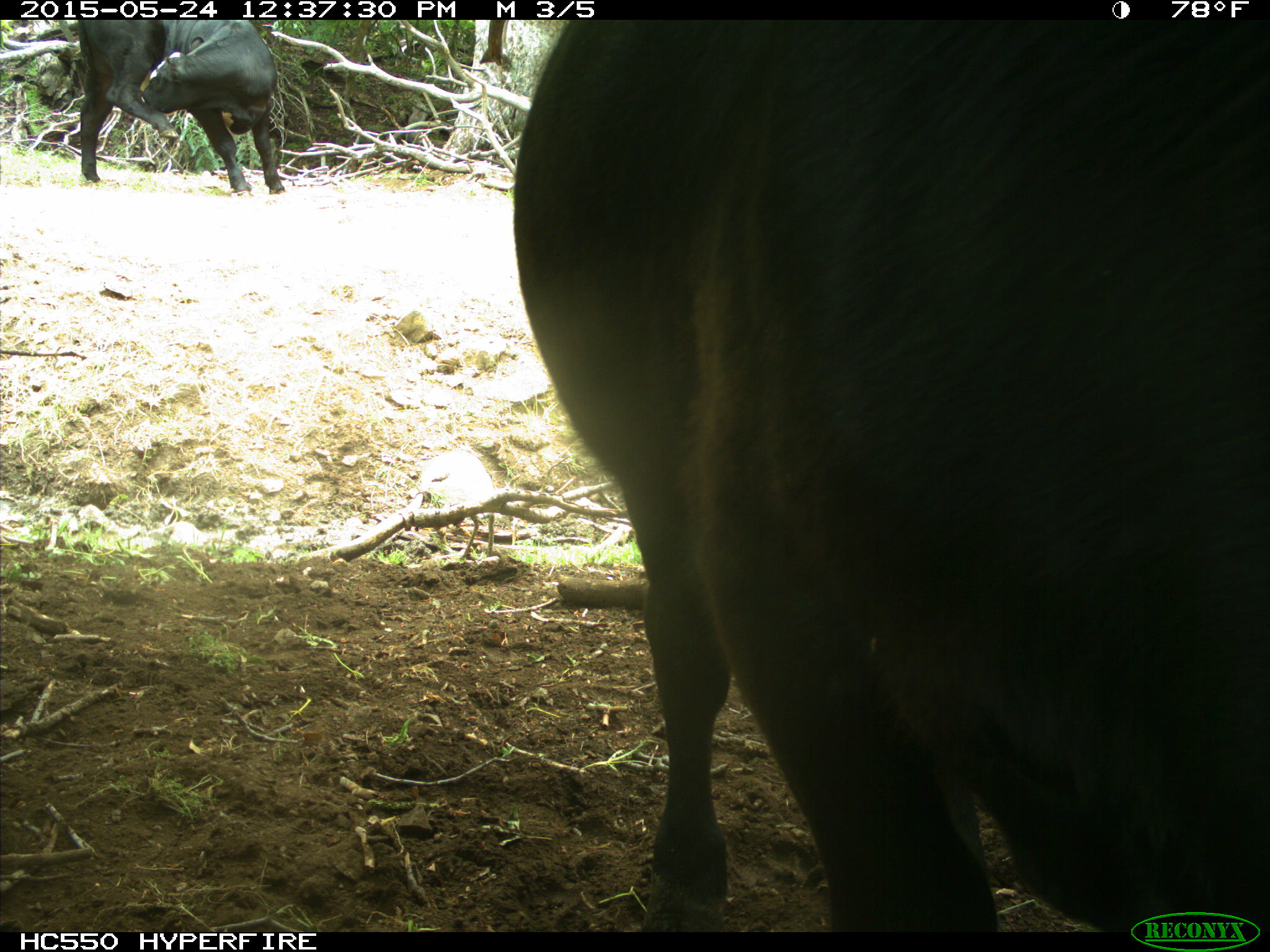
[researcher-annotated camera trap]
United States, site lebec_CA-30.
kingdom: Animalia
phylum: Chordata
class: Mammalia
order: Artiodactyla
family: Bovidae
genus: Bos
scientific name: Bos taurus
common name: domestic cow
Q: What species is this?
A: Bos taurus (domestic cow).